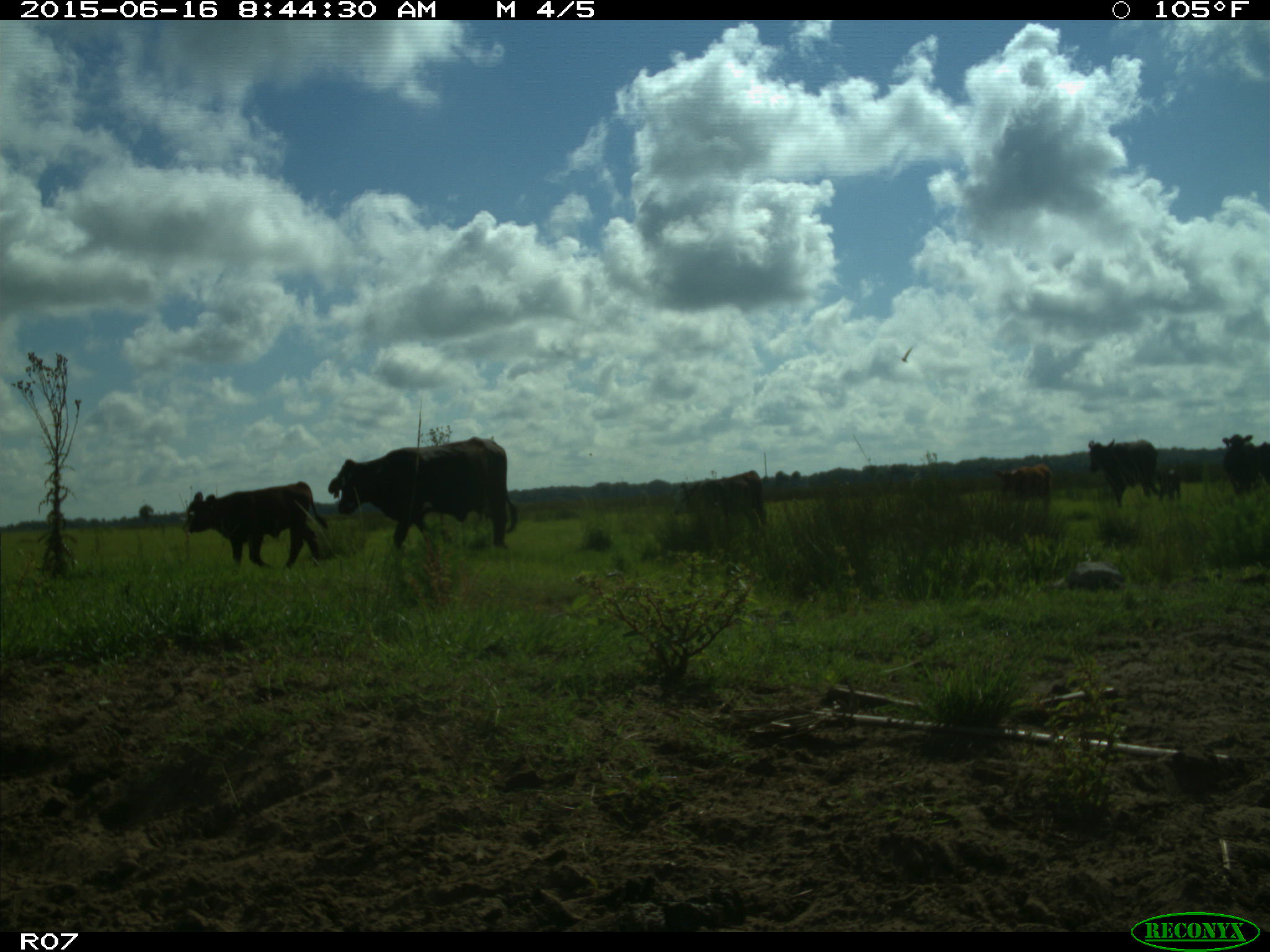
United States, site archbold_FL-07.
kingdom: Animalia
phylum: Chordata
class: Mammalia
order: Artiodactyla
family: Bovidae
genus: Bos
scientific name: Bos taurus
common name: domestic cow